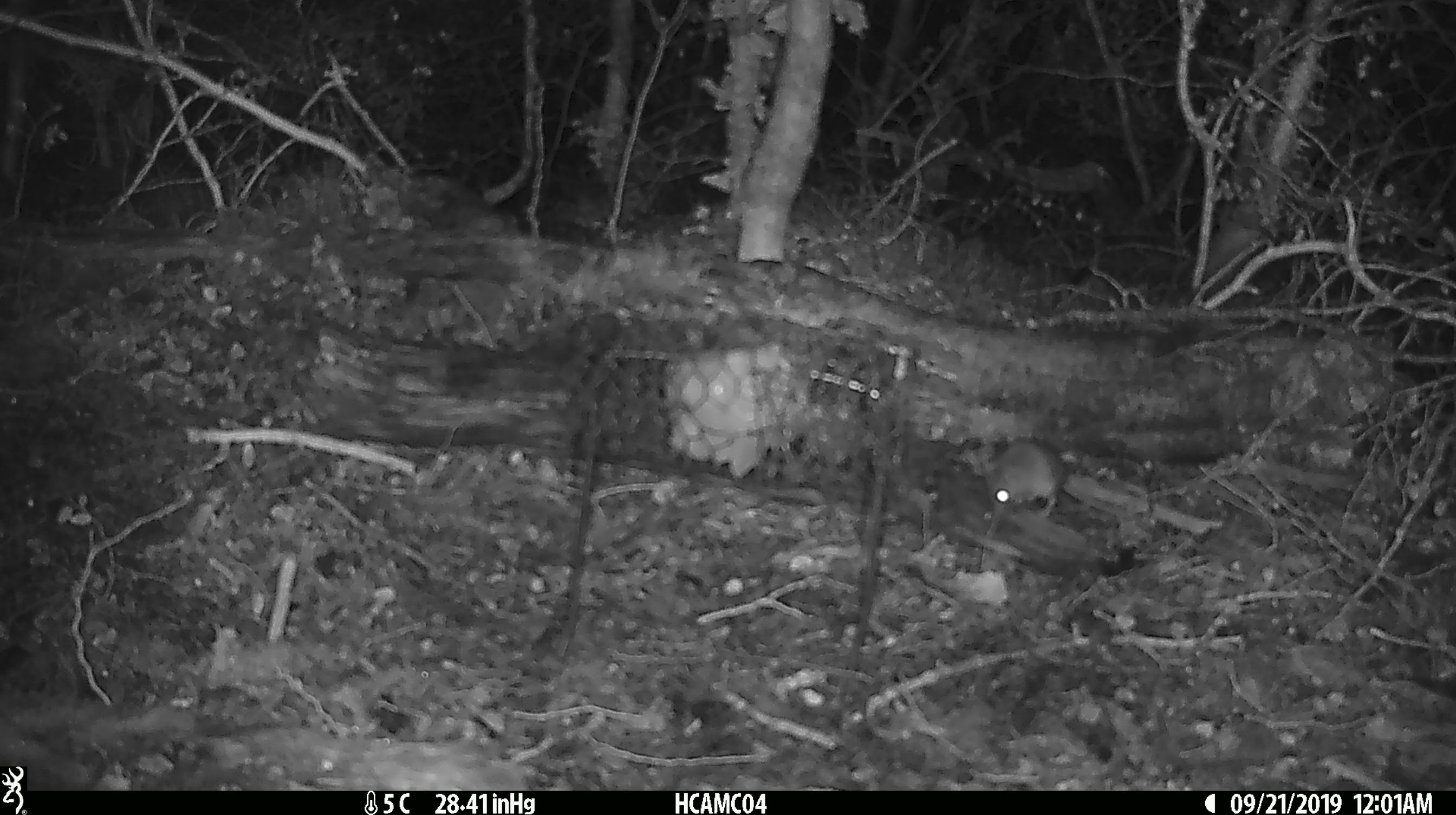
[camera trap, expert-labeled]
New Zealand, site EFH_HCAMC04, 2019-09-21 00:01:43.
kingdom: Animalia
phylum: Chordata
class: Mammalia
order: Rodentia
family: Muridae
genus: Mus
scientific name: Mus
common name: mouse